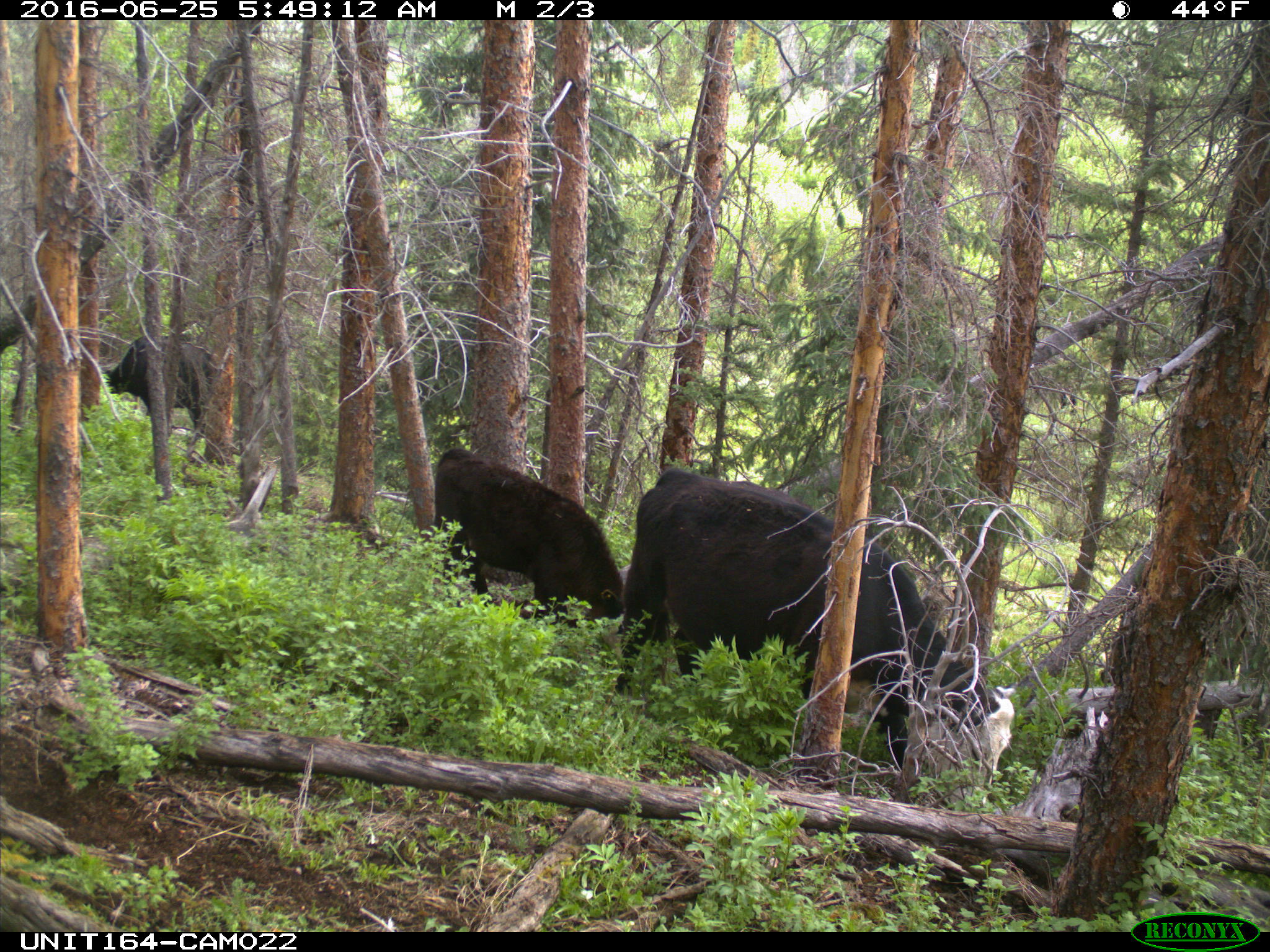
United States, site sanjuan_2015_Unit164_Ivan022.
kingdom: Animalia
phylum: Chordata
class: Mammalia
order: Artiodactyla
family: Bovidae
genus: Bos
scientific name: Bos taurus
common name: domestic cow